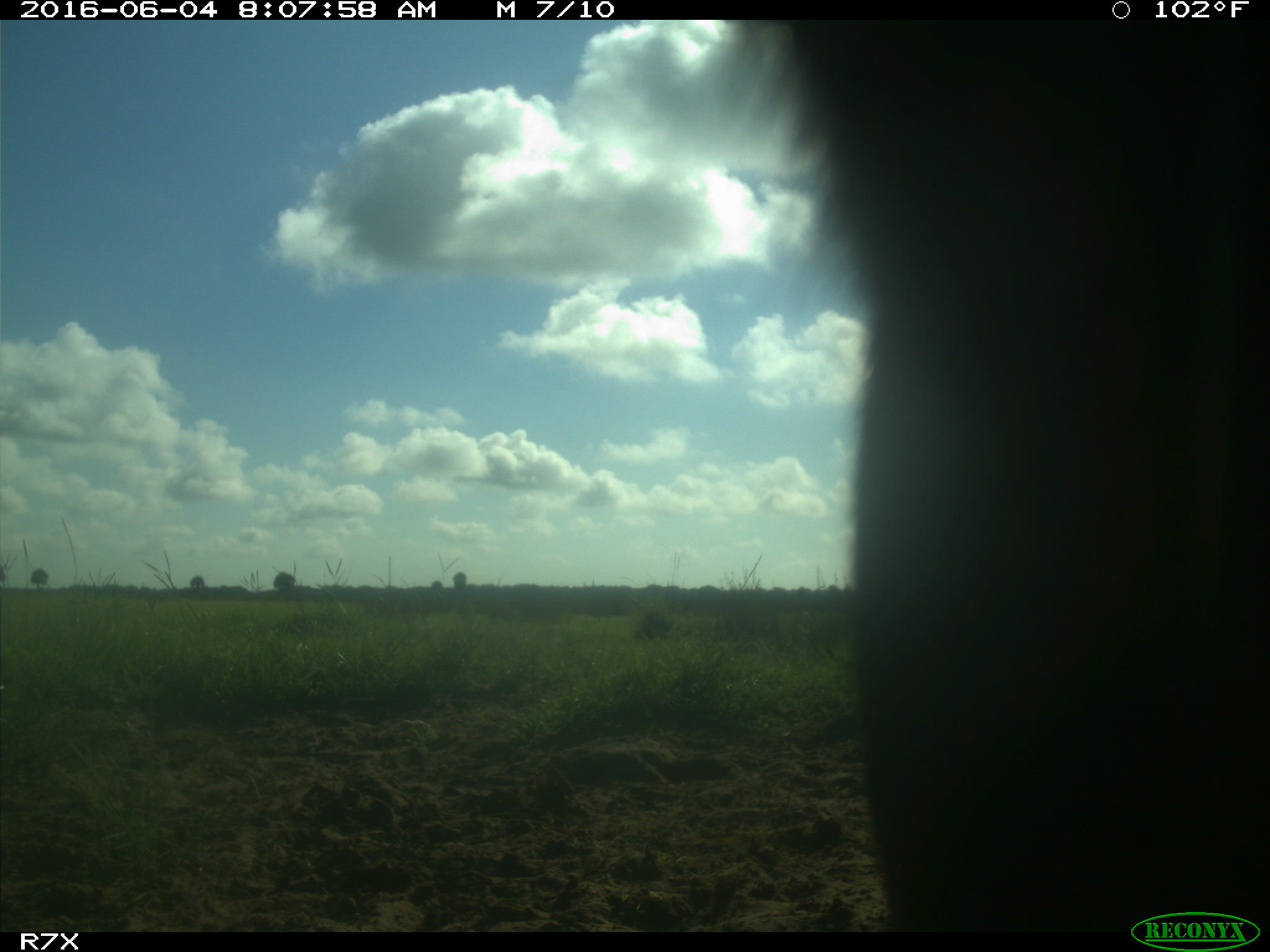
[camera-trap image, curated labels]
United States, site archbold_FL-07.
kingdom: Animalia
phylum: Chordata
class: Mammalia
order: Artiodactyla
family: Bovidae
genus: Bos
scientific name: Bos taurus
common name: domestic cow